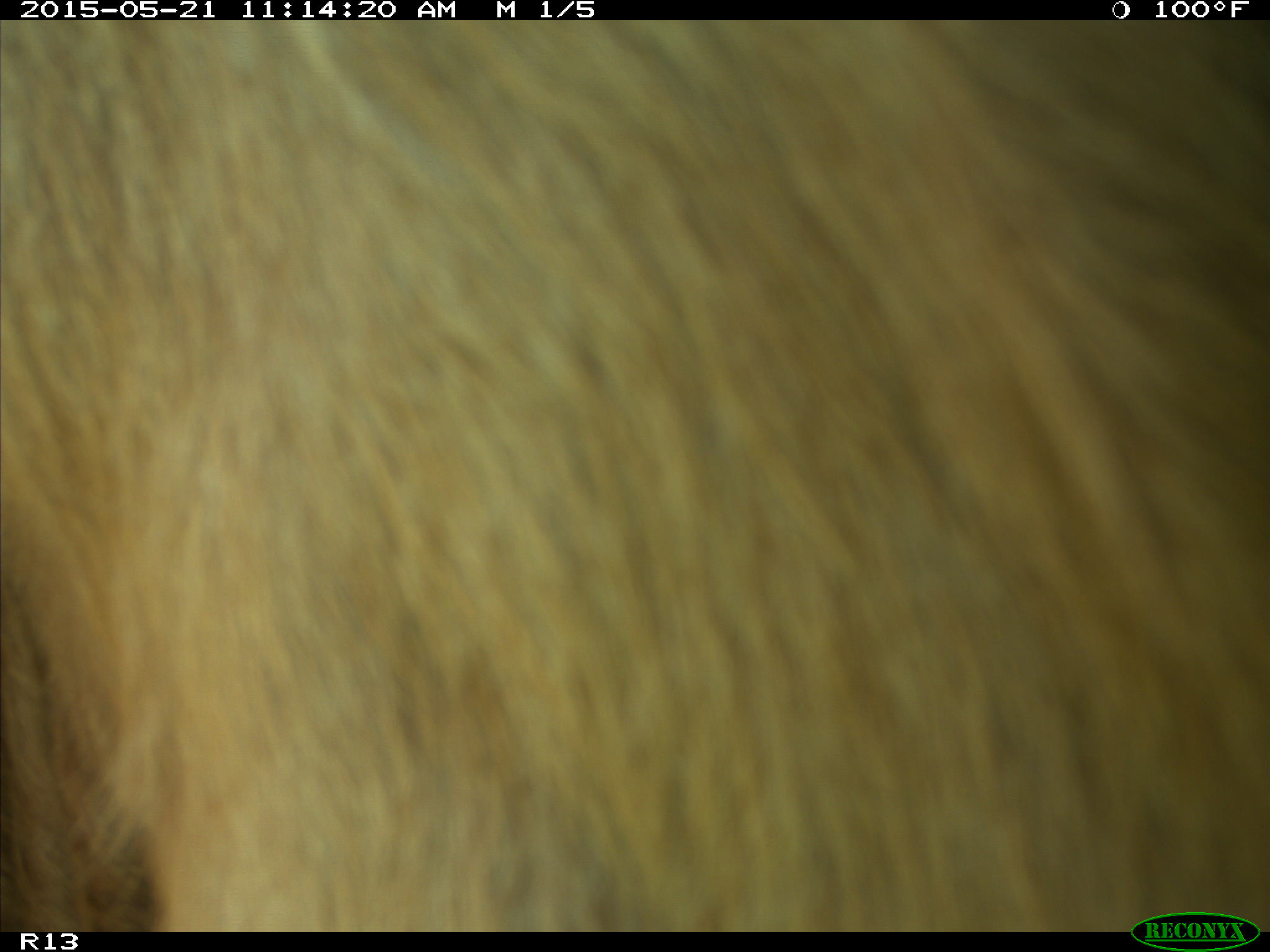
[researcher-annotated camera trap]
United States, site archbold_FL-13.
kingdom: Animalia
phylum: Chordata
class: Mammalia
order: Artiodactyla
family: Bovidae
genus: Bos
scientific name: Bos taurus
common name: domestic cow